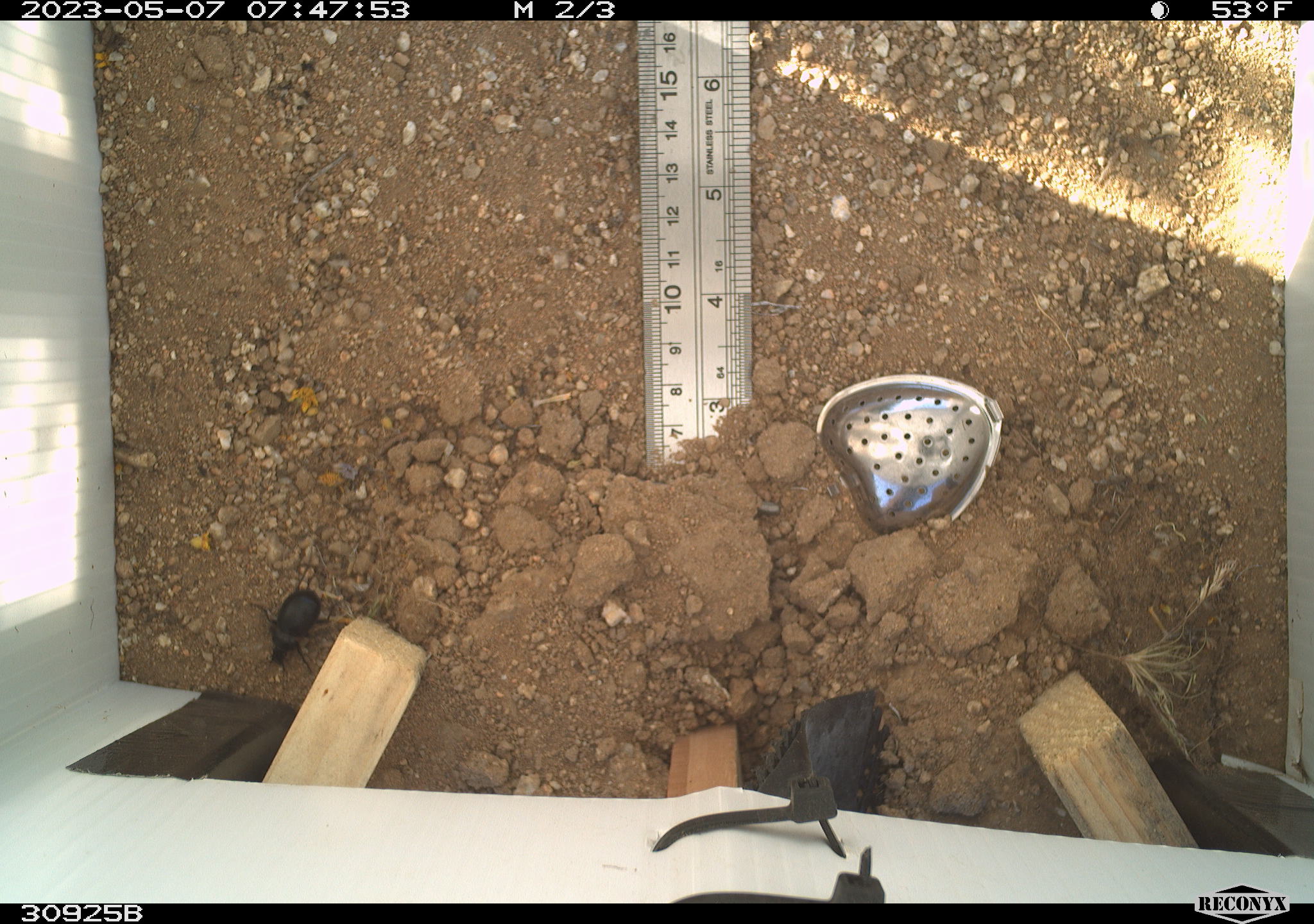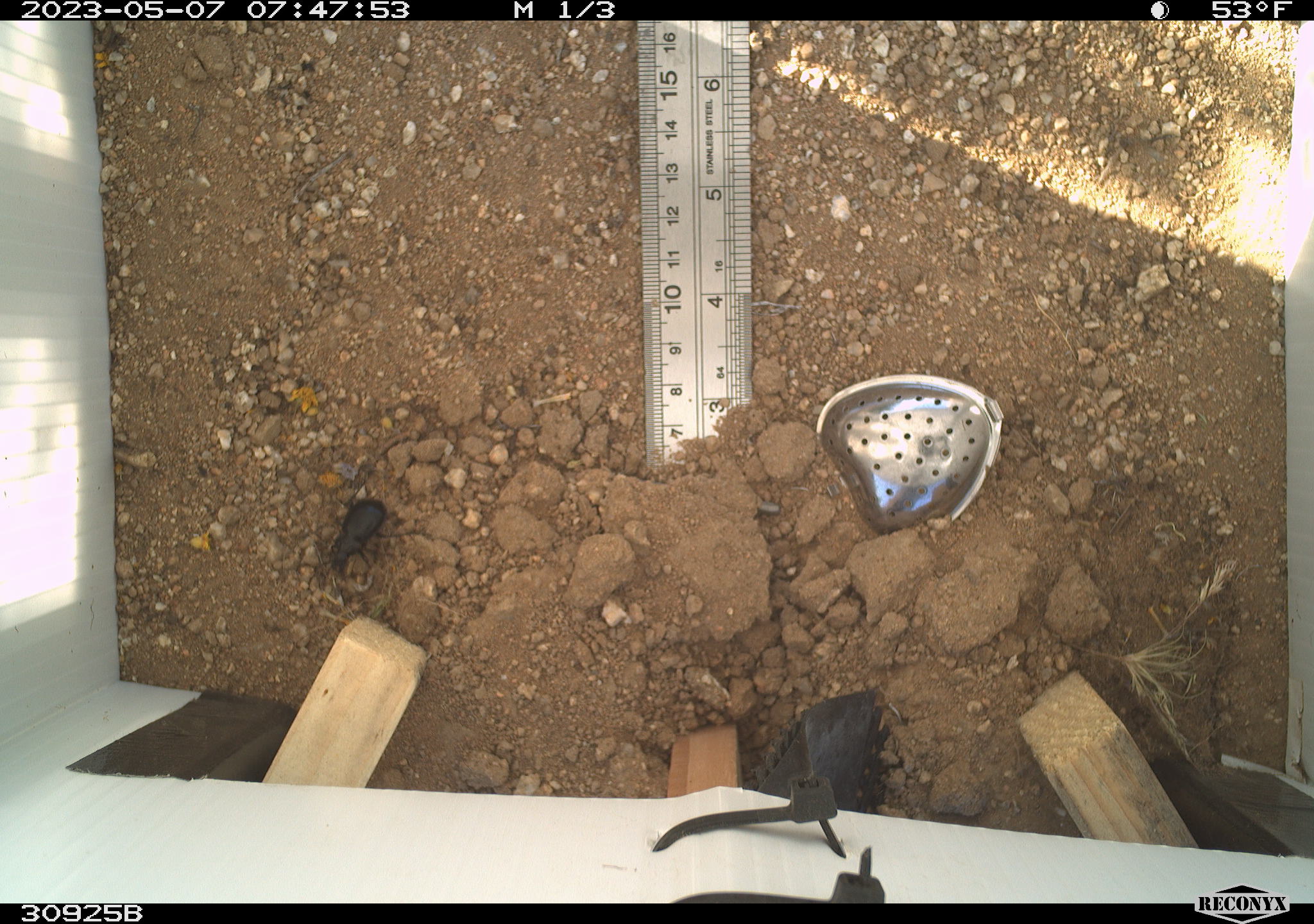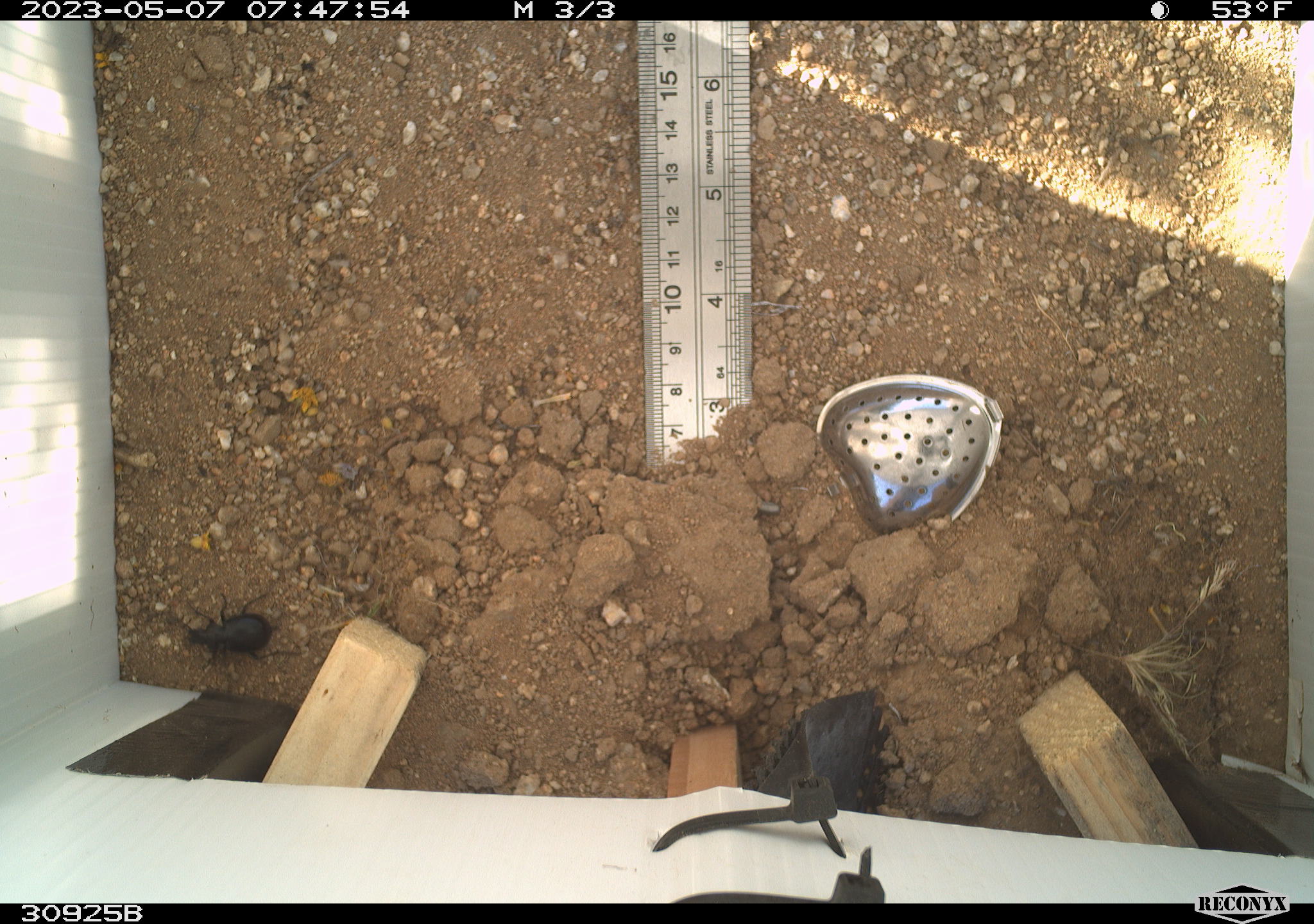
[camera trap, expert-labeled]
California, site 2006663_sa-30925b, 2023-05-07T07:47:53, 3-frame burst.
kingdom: Animalia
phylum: Arthropoda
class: Insecta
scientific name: Insecta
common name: insect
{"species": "insect (Insecta)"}